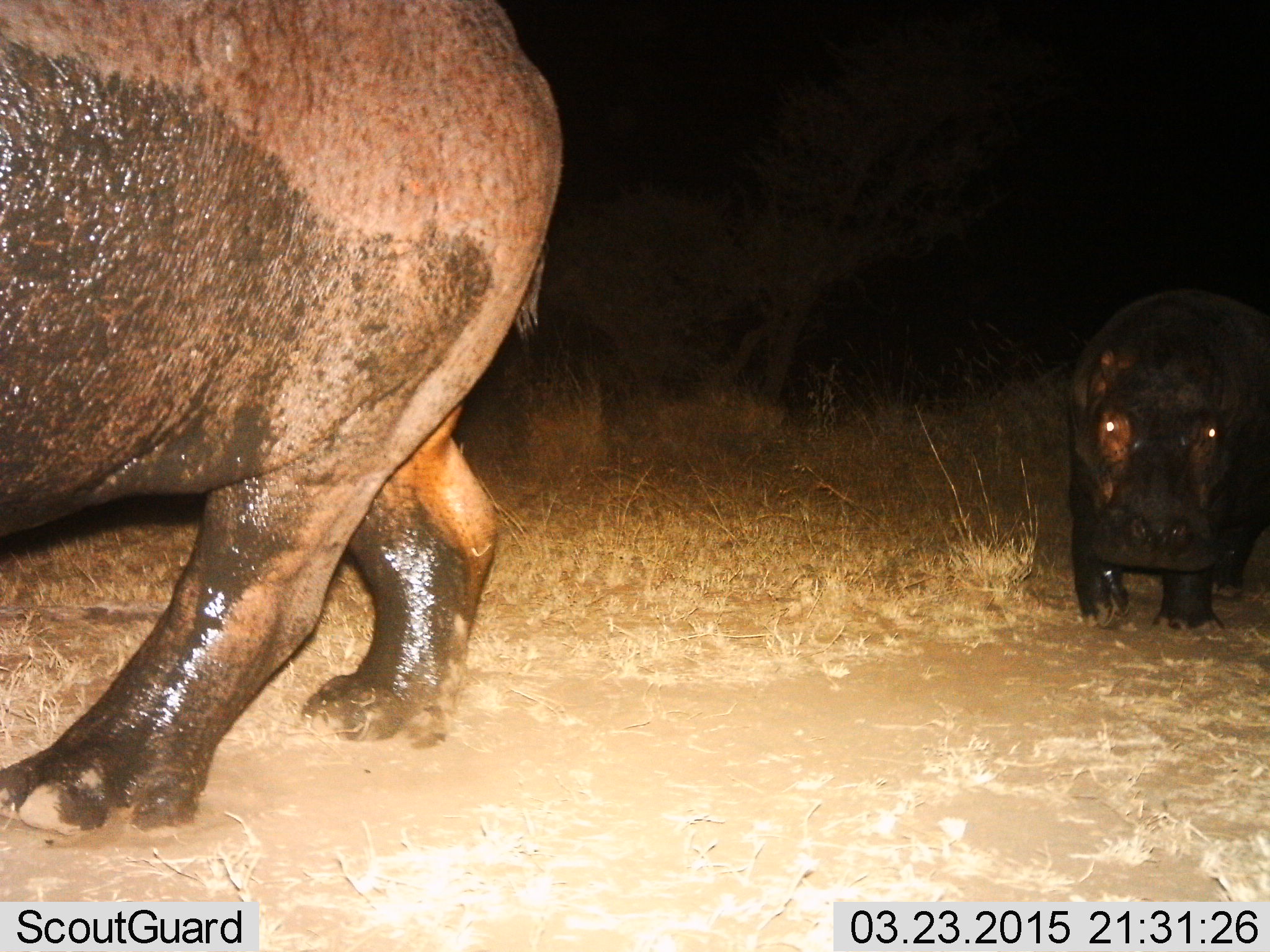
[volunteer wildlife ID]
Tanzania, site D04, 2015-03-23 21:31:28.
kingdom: Animalia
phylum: Chordata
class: Mammalia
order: Artiodactyla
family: Hippopotamidae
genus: Hippopotamus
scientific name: Hippopotamus amphibius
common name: hippopotamus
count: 2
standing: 40%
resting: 0%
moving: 60%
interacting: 0%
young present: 20%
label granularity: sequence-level